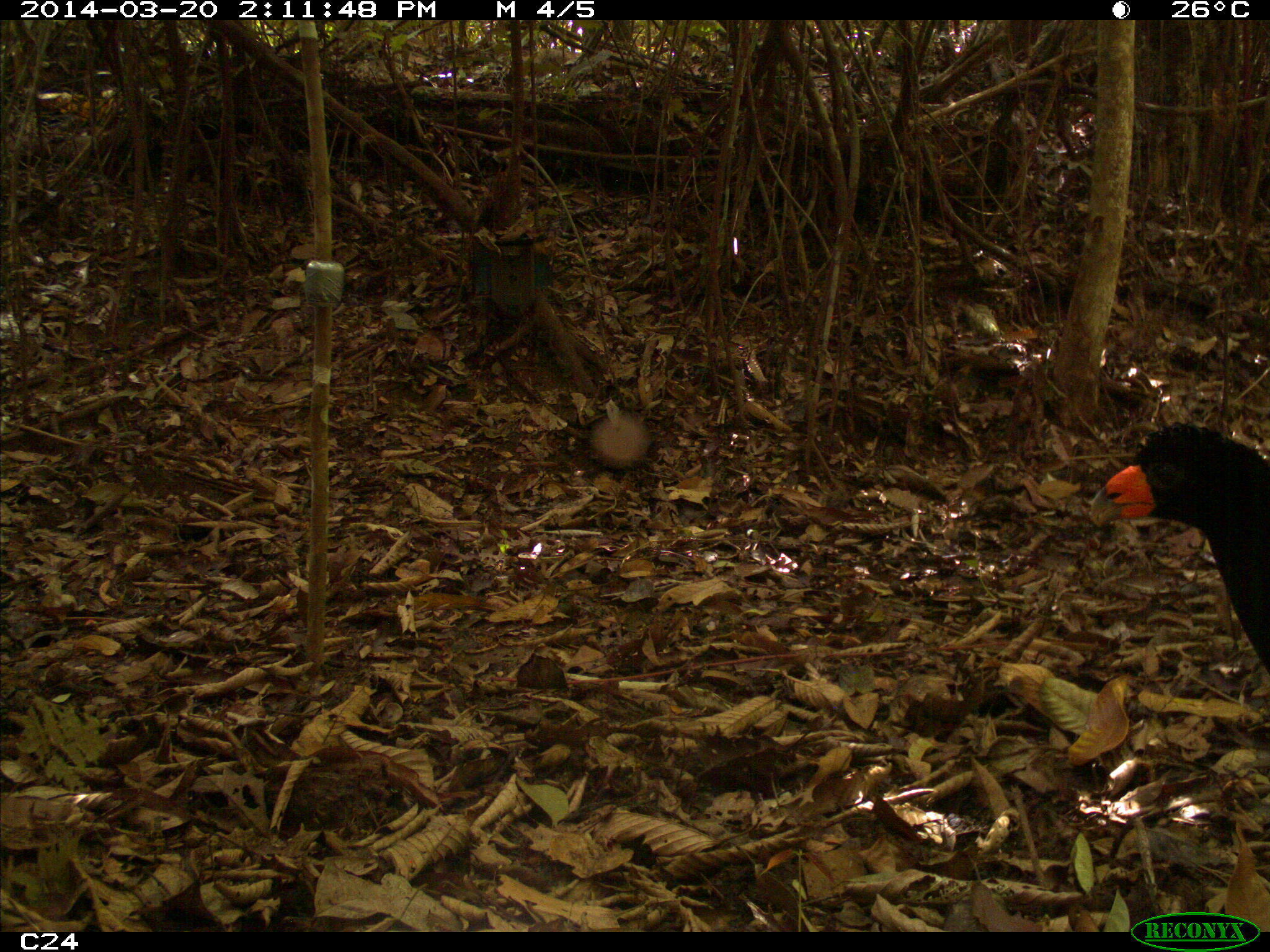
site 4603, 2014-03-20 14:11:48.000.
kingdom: Animalia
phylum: Chordata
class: Aves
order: Galliformes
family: Cracidae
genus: Crax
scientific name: Crax alector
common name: black curassow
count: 3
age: adult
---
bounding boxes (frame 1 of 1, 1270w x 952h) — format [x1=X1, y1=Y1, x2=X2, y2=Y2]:
crax alector: [x1=1083, y1=421, x2=1268, y2=669]